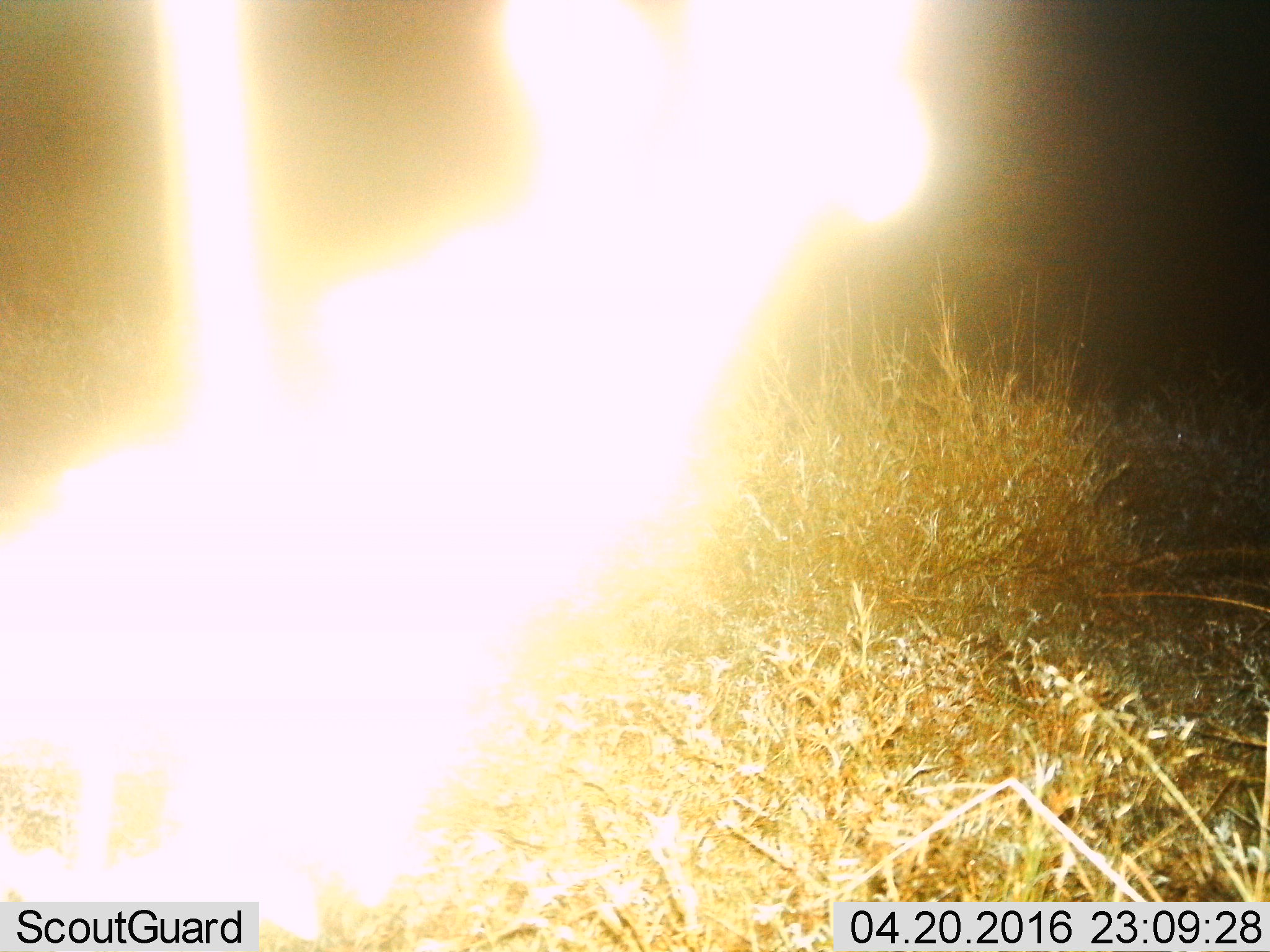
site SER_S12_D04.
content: unidentified animal